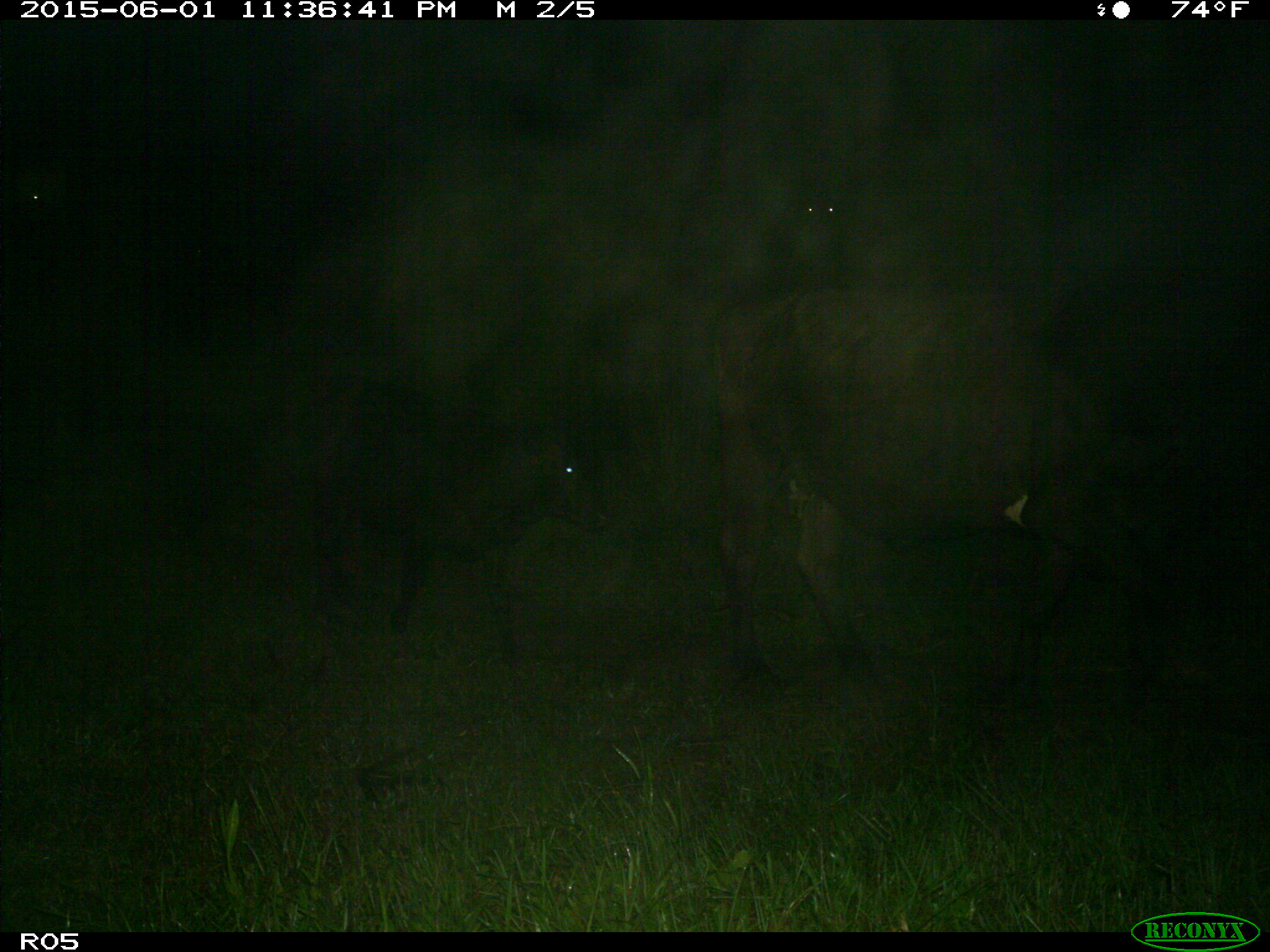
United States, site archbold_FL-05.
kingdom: Animalia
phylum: Chordata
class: Mammalia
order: Artiodactyla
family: Bovidae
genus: Bos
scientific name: Bos taurus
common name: domestic cow